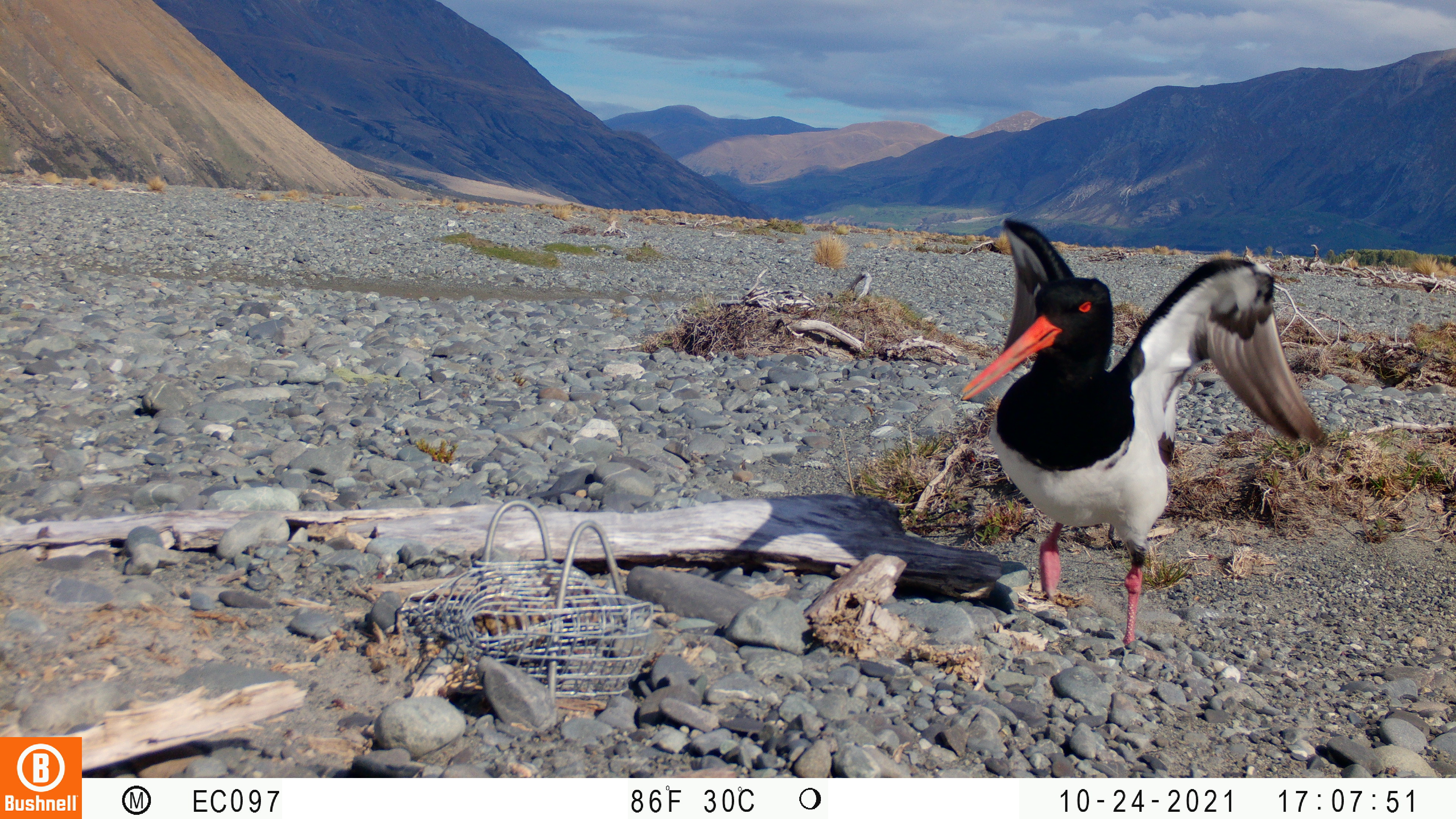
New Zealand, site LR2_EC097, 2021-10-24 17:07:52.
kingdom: Animalia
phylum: Chordata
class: Aves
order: Charadriiformes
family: Haematopodidae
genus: Haematopus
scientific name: Haematopus unicolor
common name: variable oystercatcher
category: oystercatcher